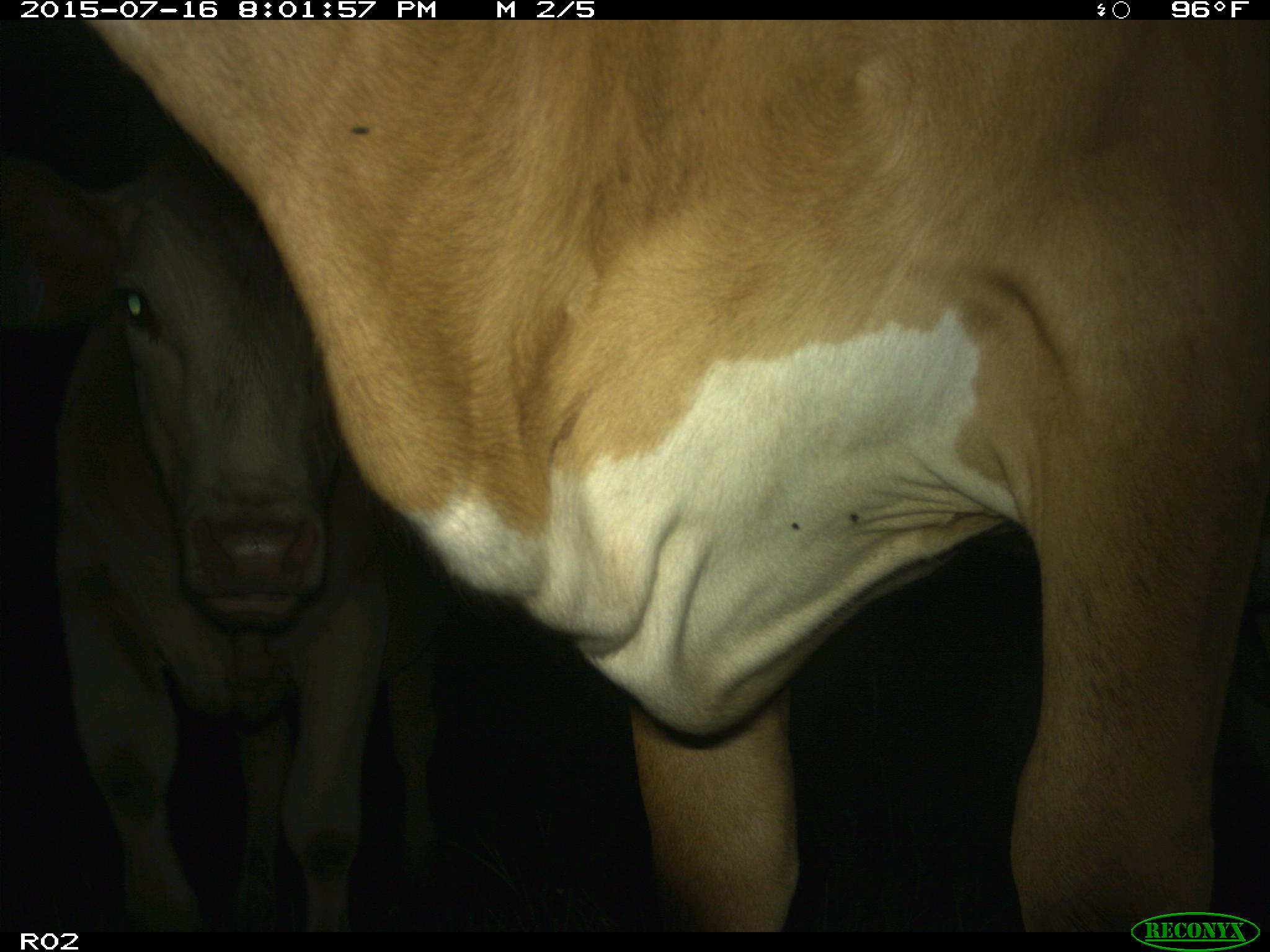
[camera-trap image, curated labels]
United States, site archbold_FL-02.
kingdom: Animalia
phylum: Chordata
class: Mammalia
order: Artiodactyla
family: Bovidae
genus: Bos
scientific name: Bos taurus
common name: domestic cow